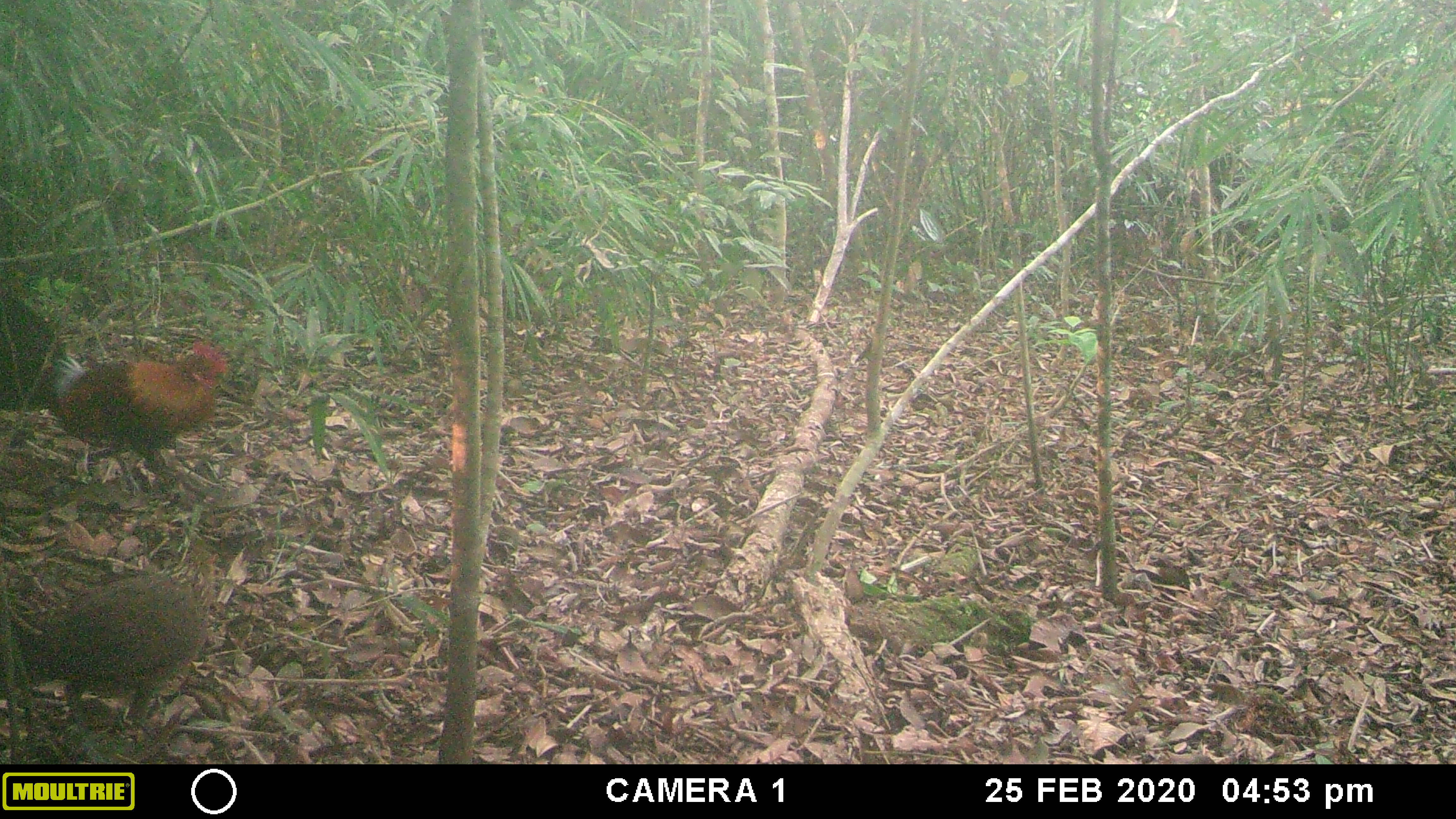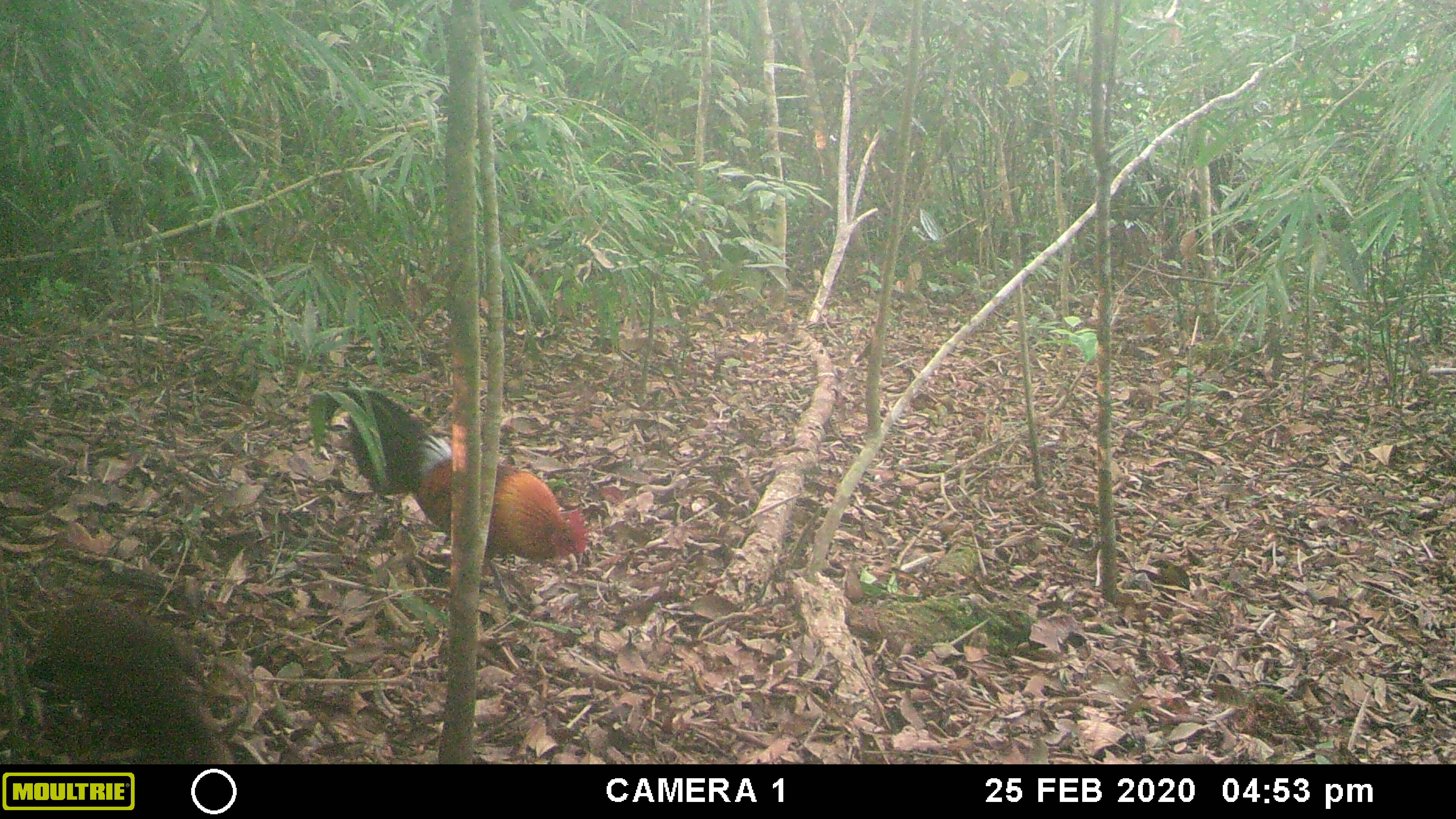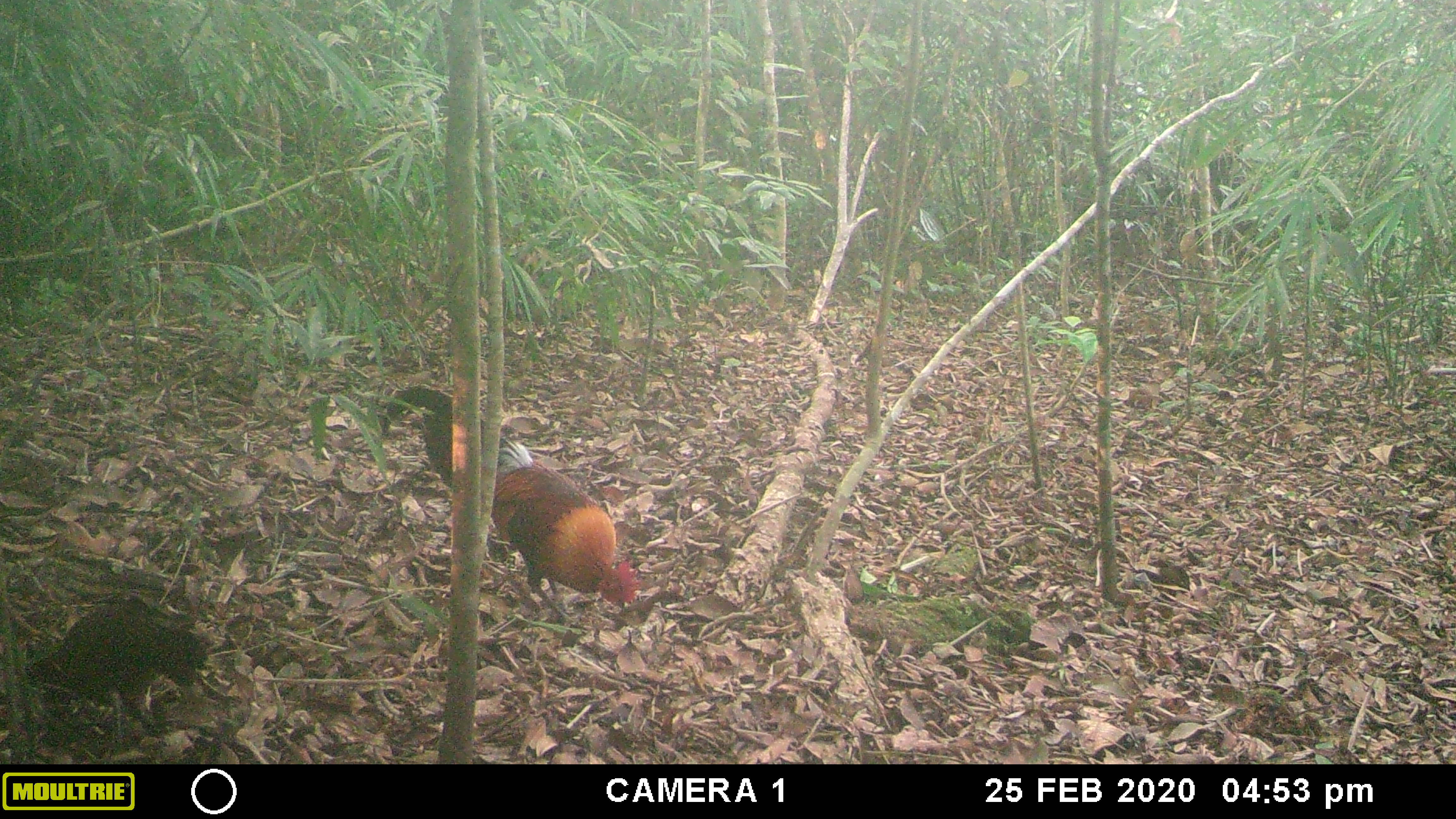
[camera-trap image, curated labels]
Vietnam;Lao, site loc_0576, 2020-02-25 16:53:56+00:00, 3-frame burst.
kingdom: Animalia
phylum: Chordata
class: Aves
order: Galliformes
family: Phasianidae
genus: Gallus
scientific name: Gallus gallus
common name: red junglefowl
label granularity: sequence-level